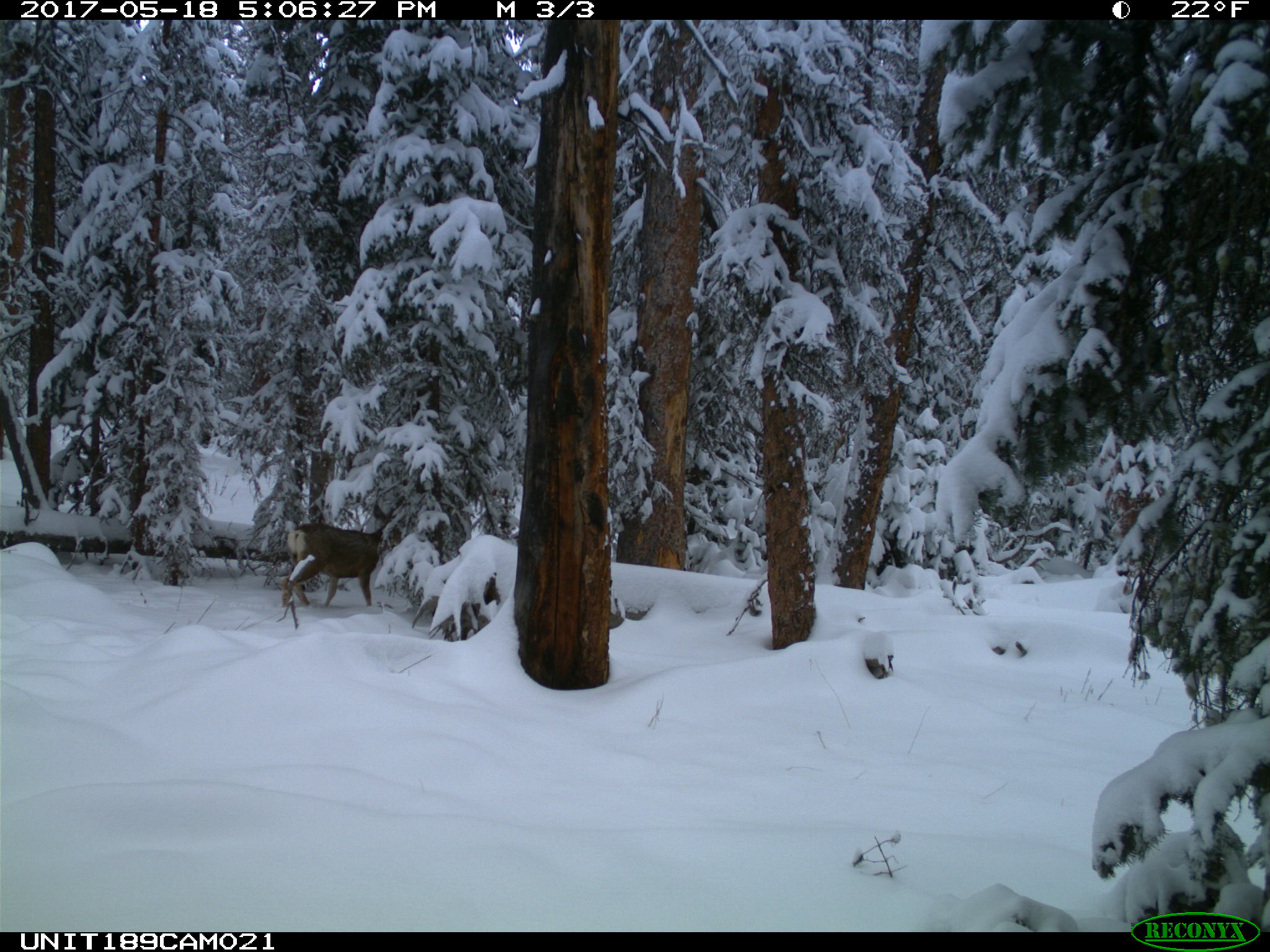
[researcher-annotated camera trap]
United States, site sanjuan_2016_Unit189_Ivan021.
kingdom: Animalia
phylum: Chordata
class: Mammalia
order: Artiodactyla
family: Cervidae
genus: Odocoileus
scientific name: Odocoileus hemionus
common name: mule deer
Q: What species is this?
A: Odocoileus hemionus (mule deer).